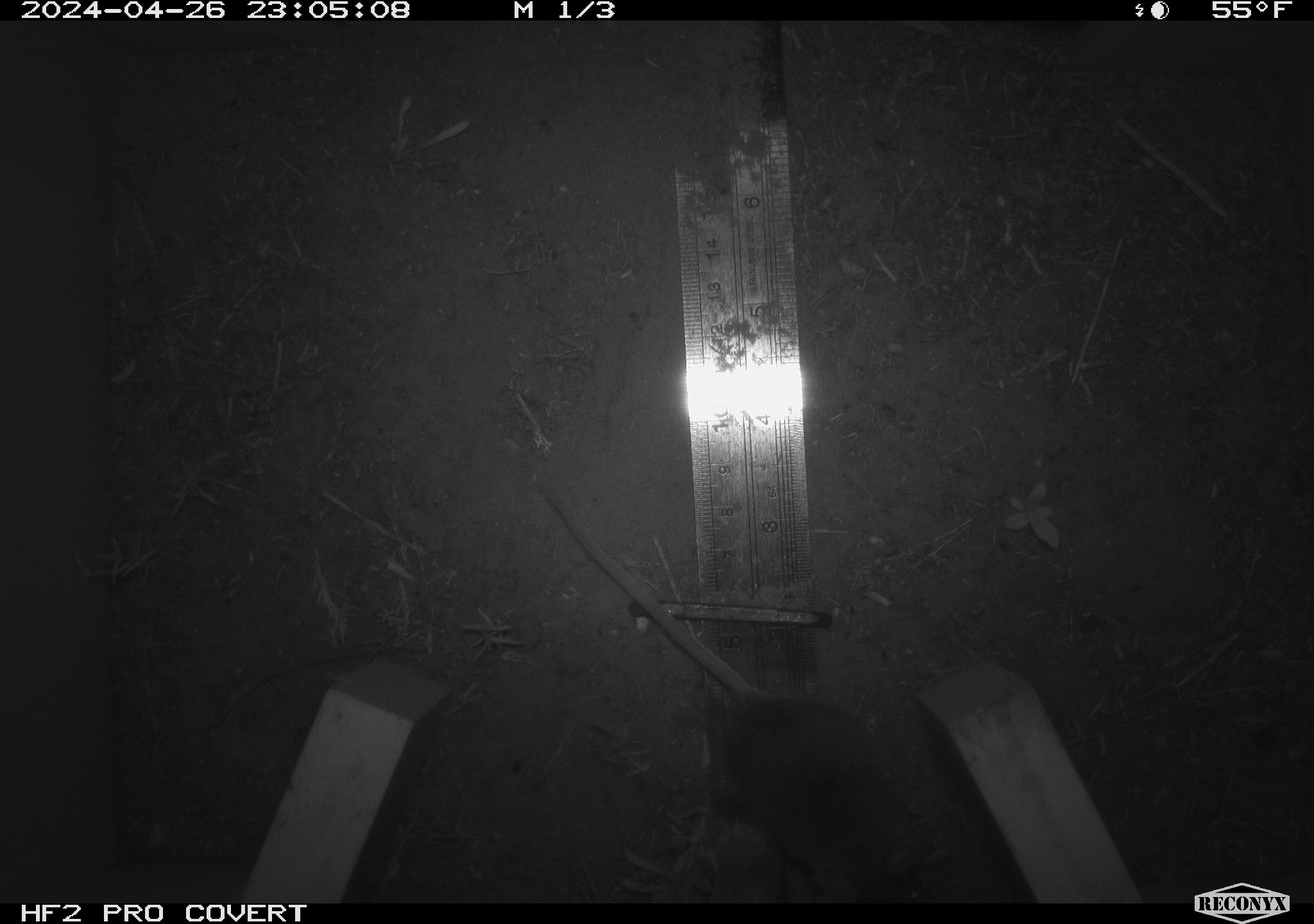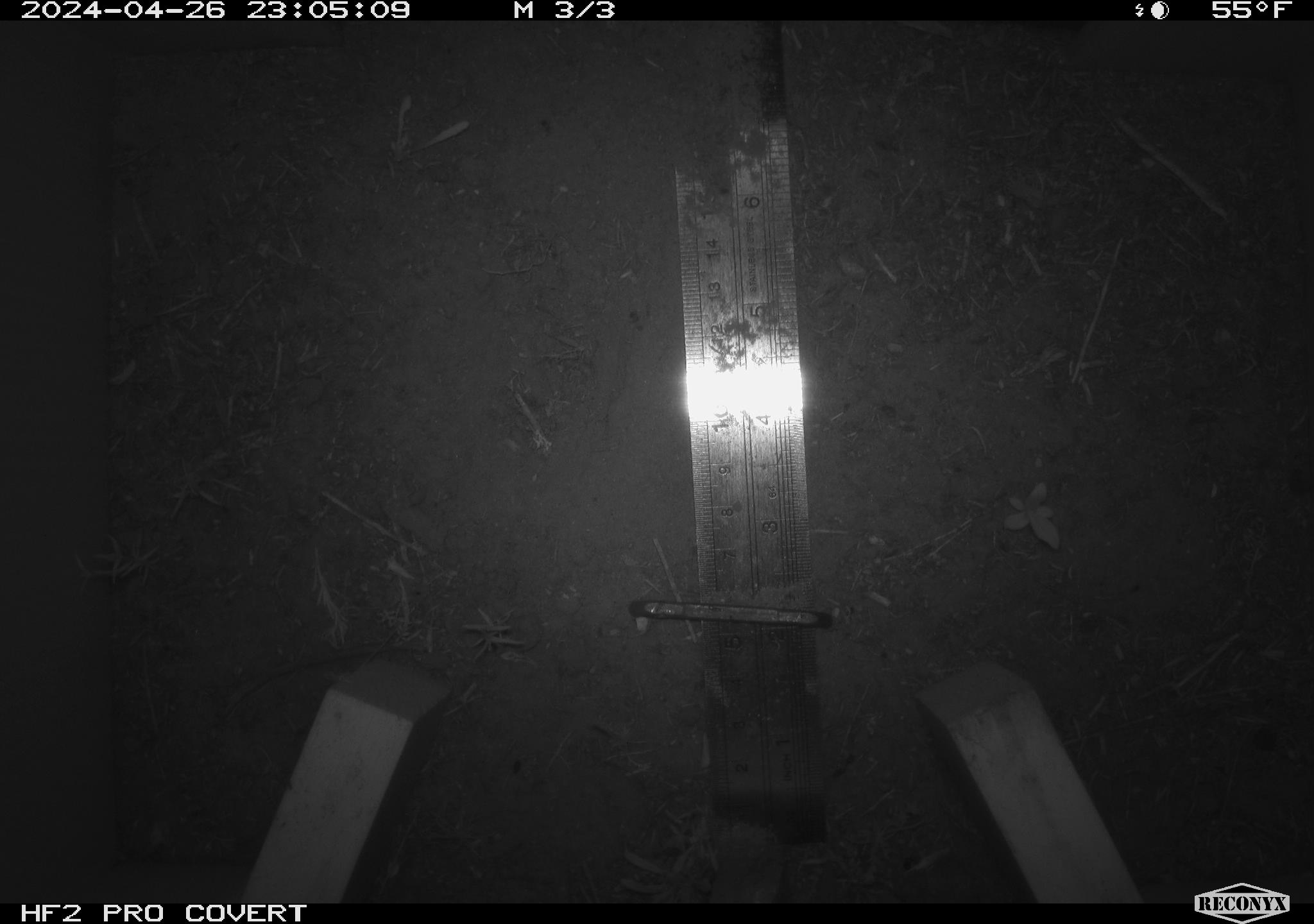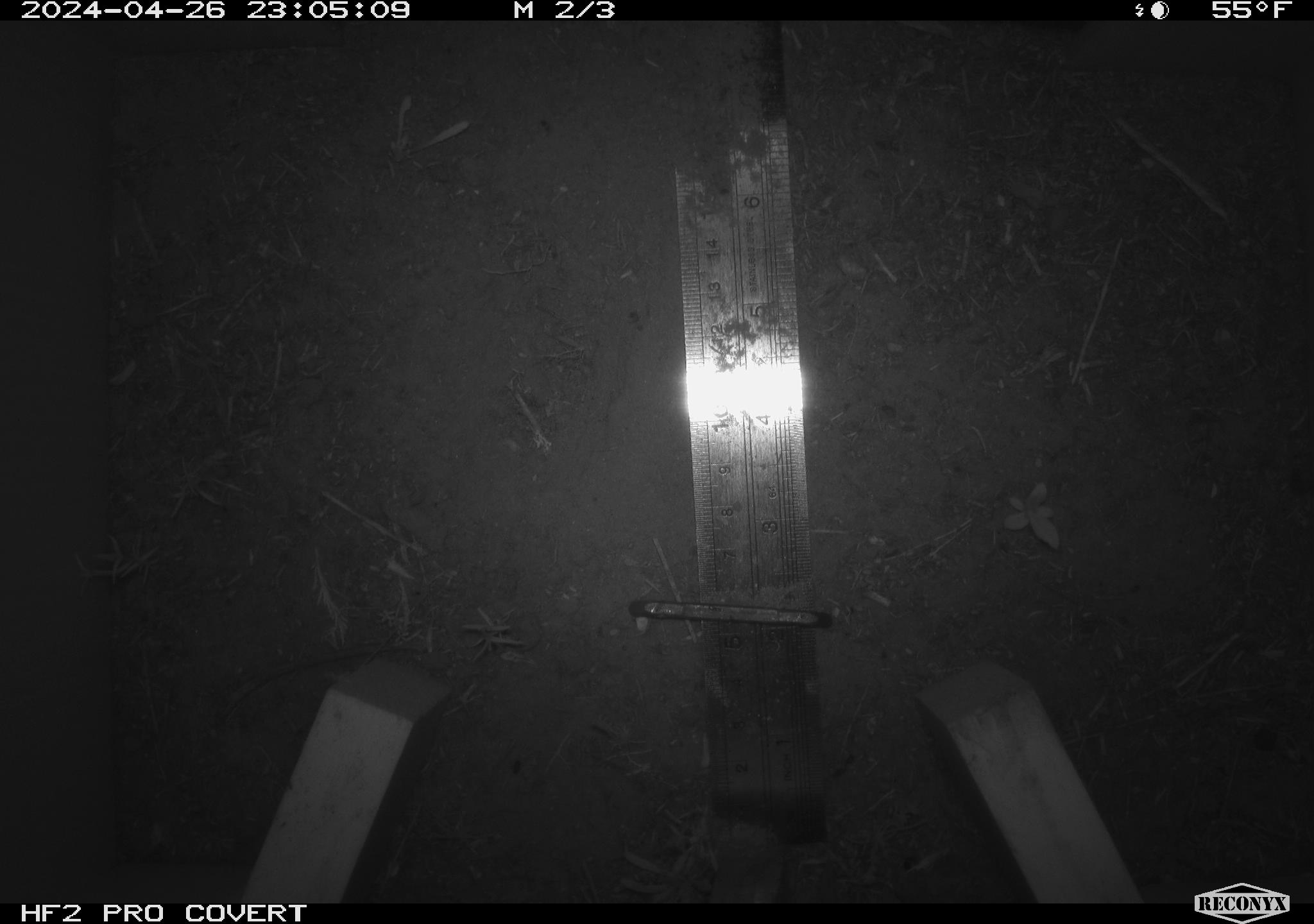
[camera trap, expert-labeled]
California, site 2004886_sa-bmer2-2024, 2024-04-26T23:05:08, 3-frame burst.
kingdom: Animalia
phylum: Chordata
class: Mammalia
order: Rodentia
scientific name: Rodentia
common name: mouse species